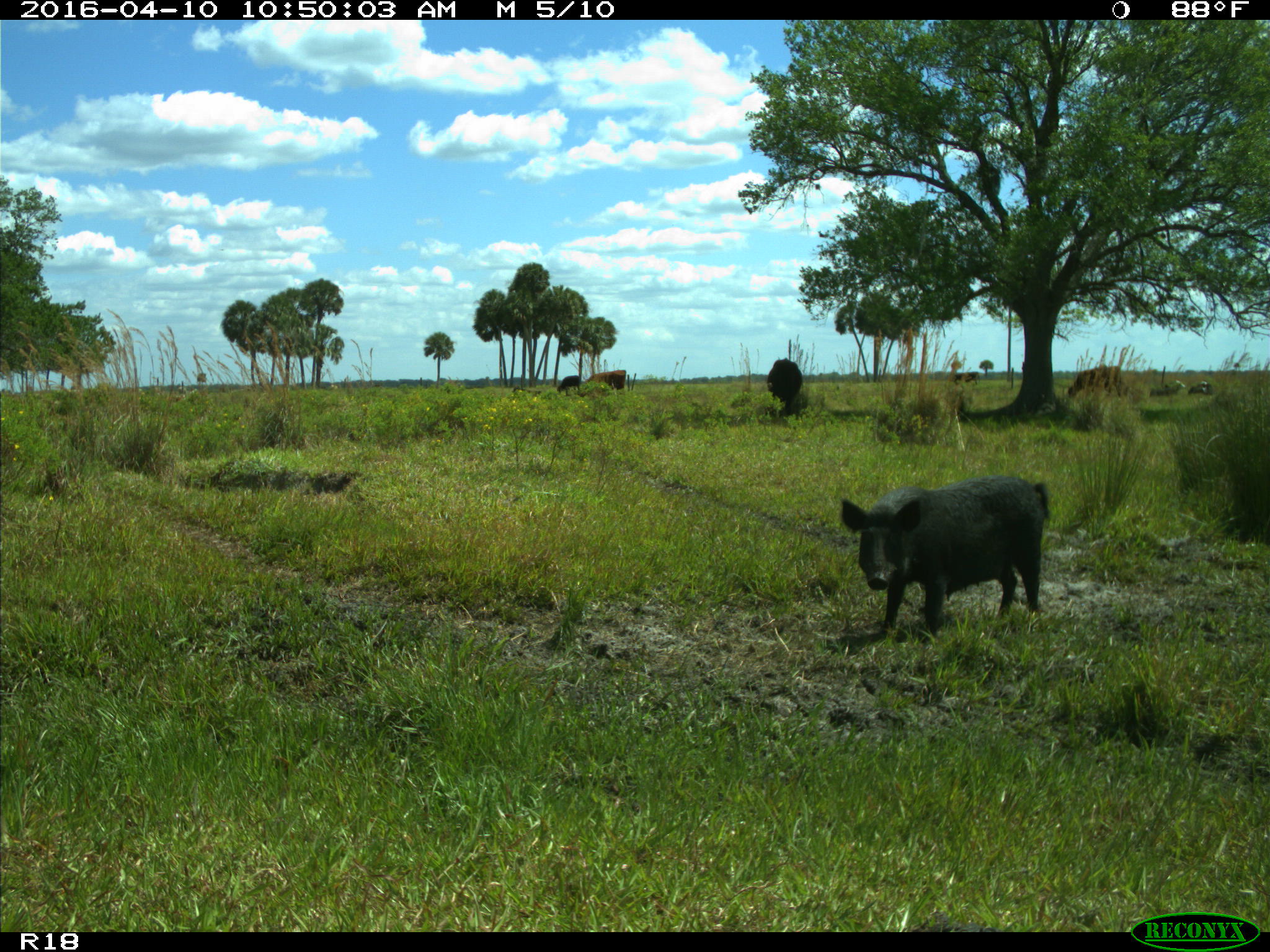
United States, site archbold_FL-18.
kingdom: Animalia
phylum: Chordata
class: Mammalia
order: Artiodactyla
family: Suidae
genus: Sus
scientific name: Sus scrofa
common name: wild boar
Sus scrofa (wild boar).